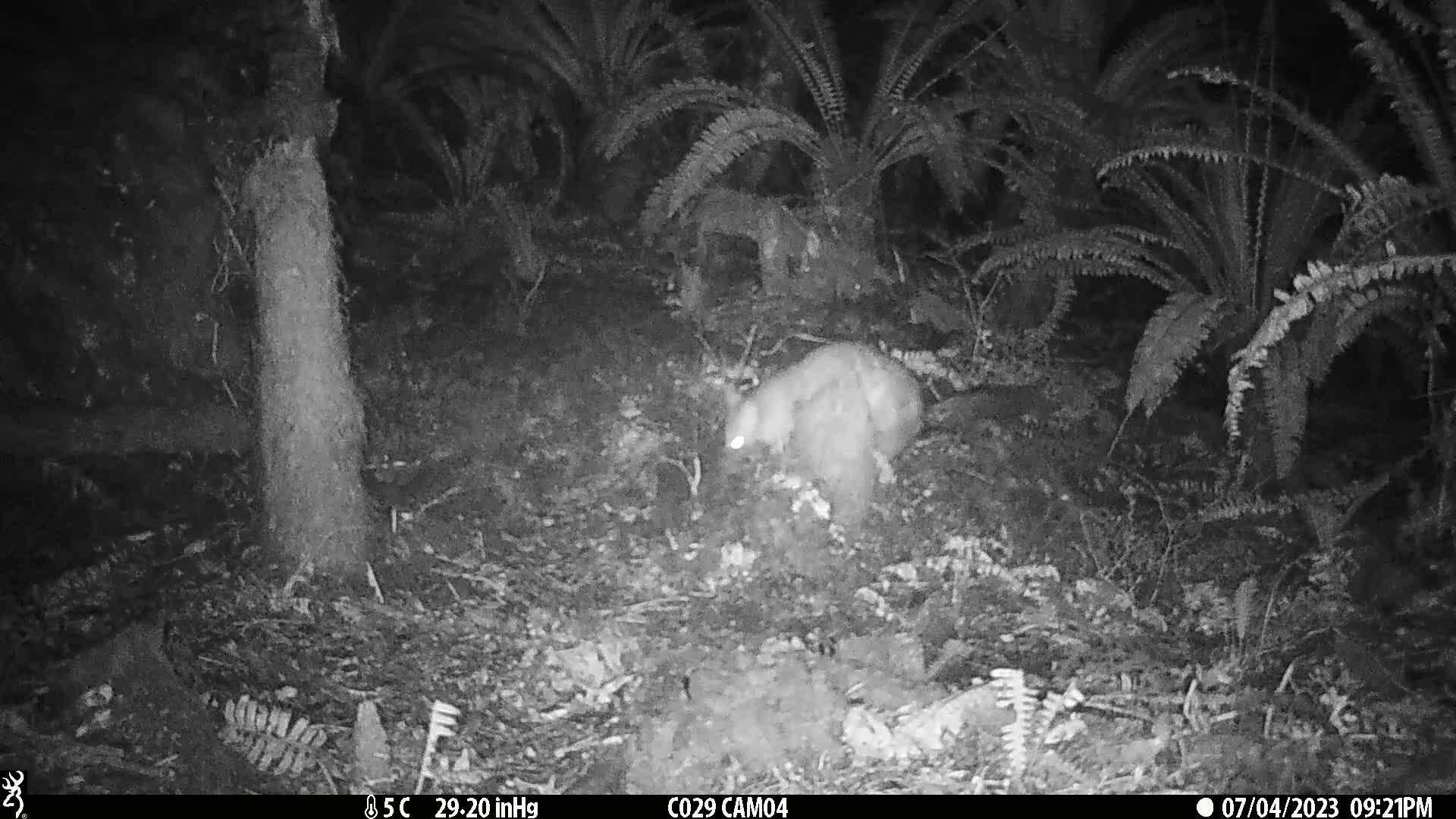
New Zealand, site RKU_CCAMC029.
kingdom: Animalia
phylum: Chordata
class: Mammalia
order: Diprotodontia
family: Phalangeridae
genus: Trichosurus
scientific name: Trichosurus vulpecula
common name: common brushtail possum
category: possum